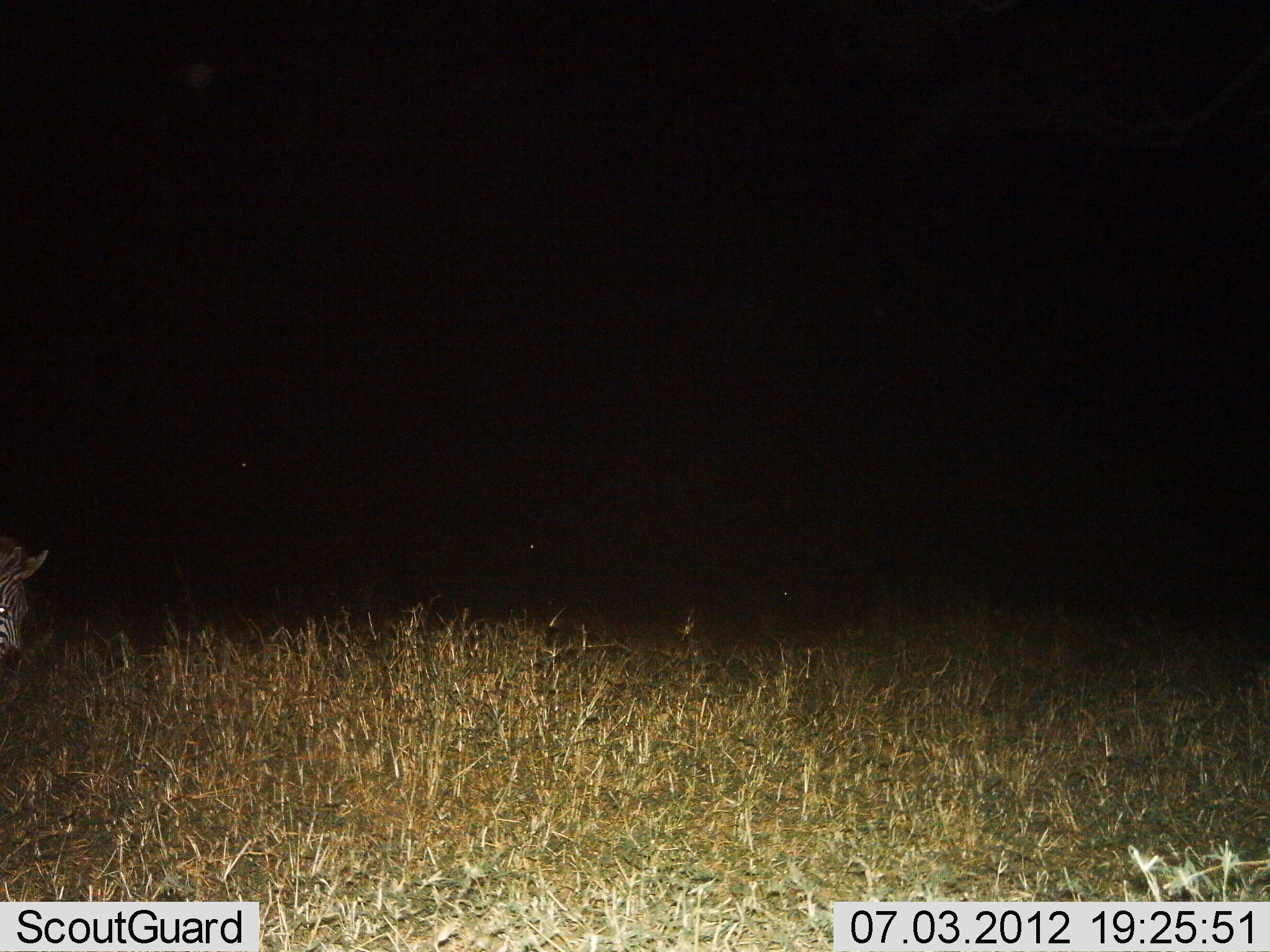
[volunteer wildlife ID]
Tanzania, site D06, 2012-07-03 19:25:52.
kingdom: Animalia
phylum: Chordata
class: Mammalia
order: Perissodactyla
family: Equidae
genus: Equus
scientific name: Equus quagga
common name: plains zebra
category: zebra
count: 1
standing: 20%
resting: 0%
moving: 60%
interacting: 0%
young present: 0%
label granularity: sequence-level